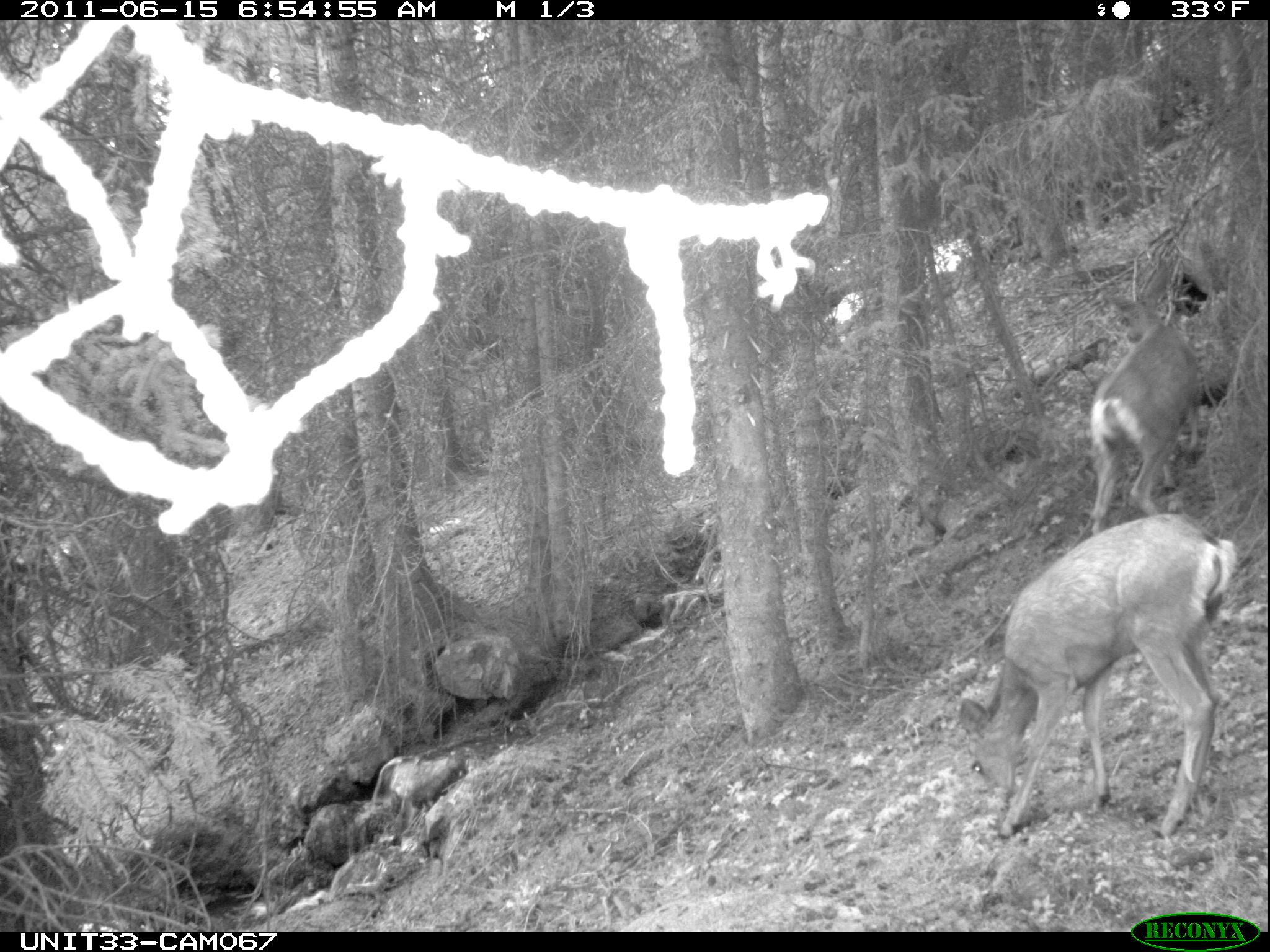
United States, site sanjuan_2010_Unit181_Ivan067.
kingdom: Animalia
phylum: Chordata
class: Mammalia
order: Artiodactyla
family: Cervidae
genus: Odocoileus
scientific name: Odocoileus hemionus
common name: mule deer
Odocoileus hemionus (mule deer).